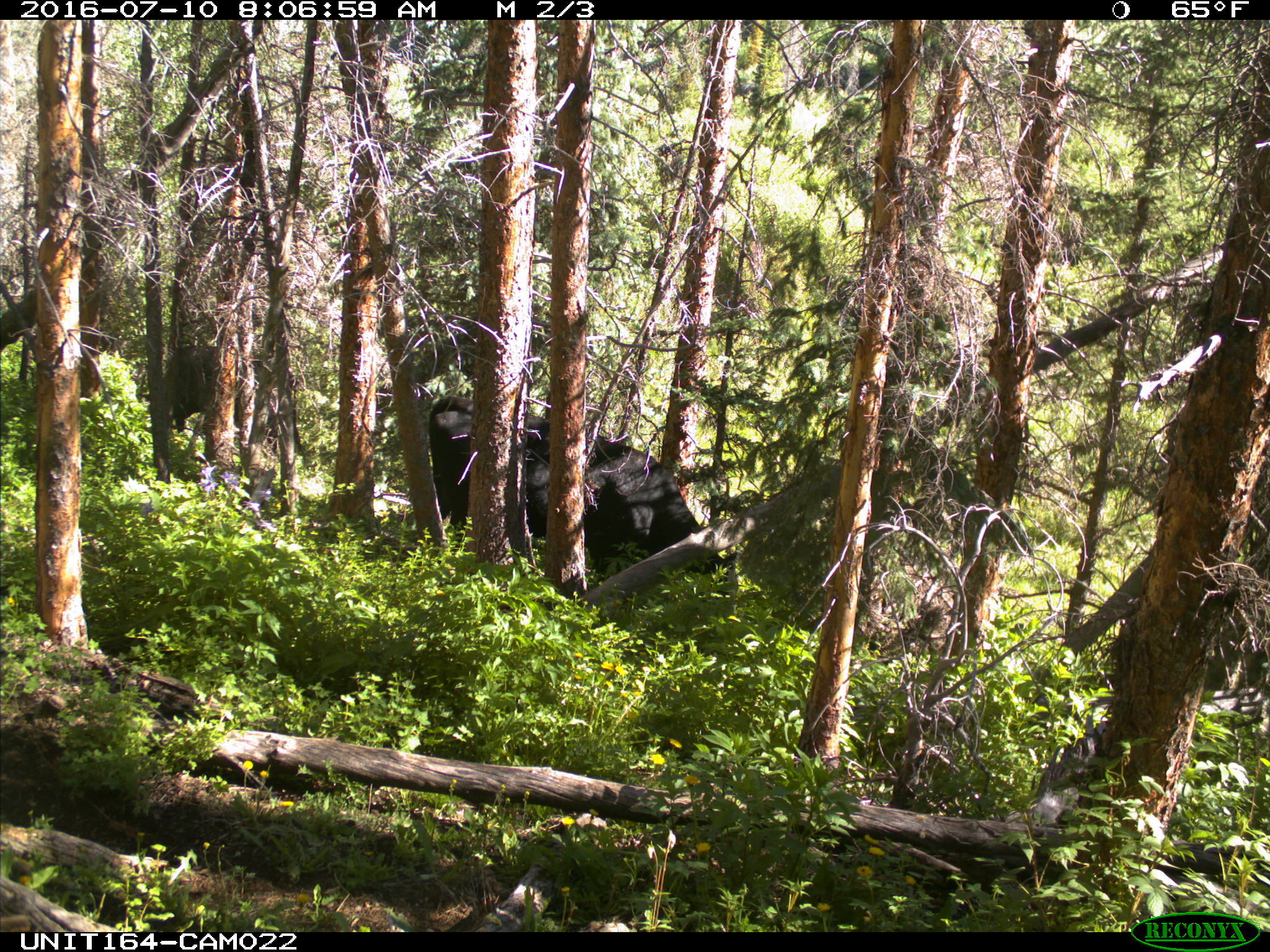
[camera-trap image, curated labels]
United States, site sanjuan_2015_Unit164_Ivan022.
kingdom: Animalia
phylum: Chordata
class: Mammalia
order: Artiodactyla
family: Bovidae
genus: Bos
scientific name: Bos taurus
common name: domestic cow